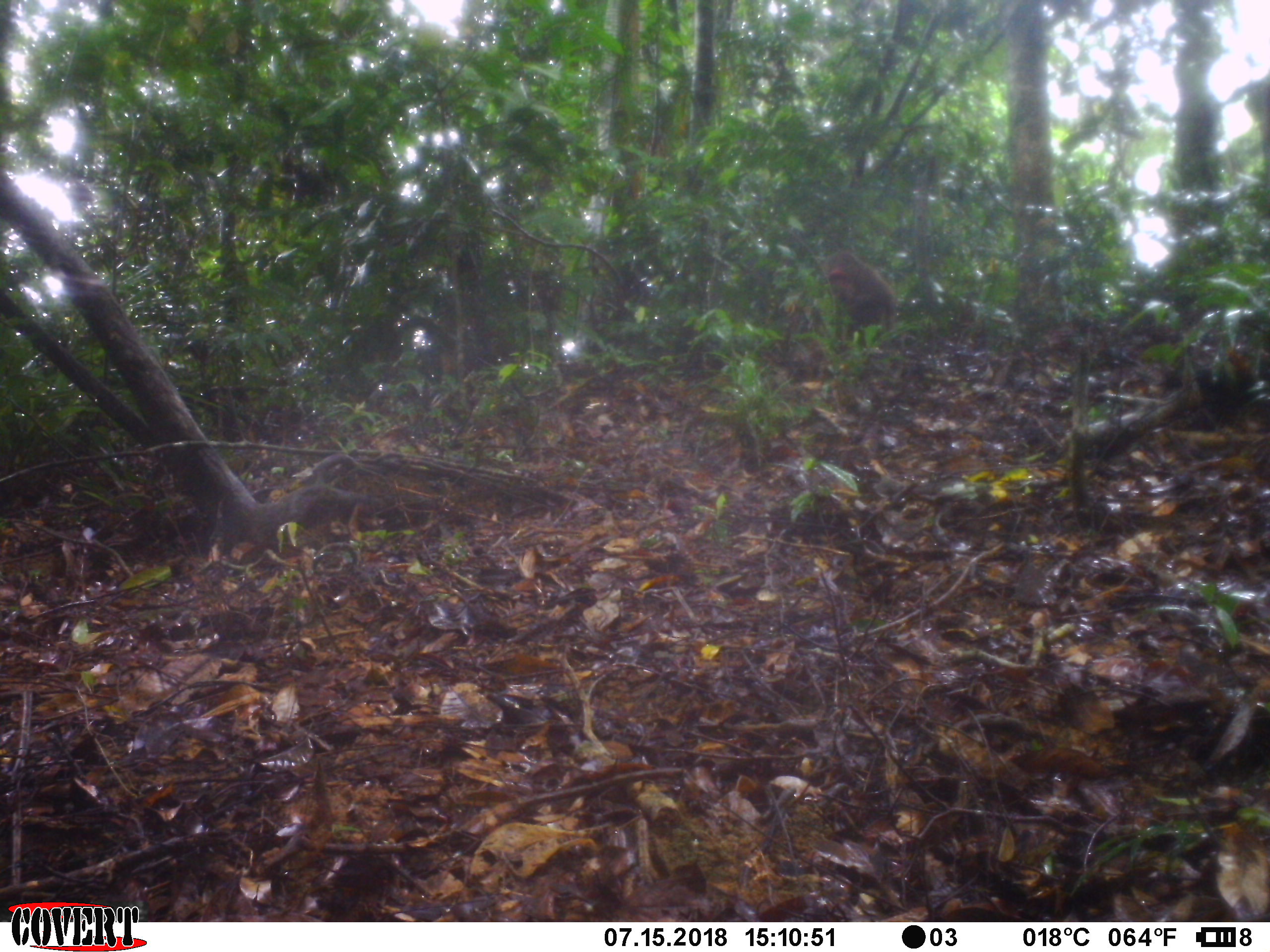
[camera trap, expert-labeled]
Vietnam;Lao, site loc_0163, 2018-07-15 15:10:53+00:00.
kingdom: Animalia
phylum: Chordata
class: Mammalia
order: Primates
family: Cercopithecidae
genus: Macaca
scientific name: Macaca arctoides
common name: stump-tailed macaque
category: stump tailed macaque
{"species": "stump tailed macaque (stump-tailed macaque) (Macaca arctoides)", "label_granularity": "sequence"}